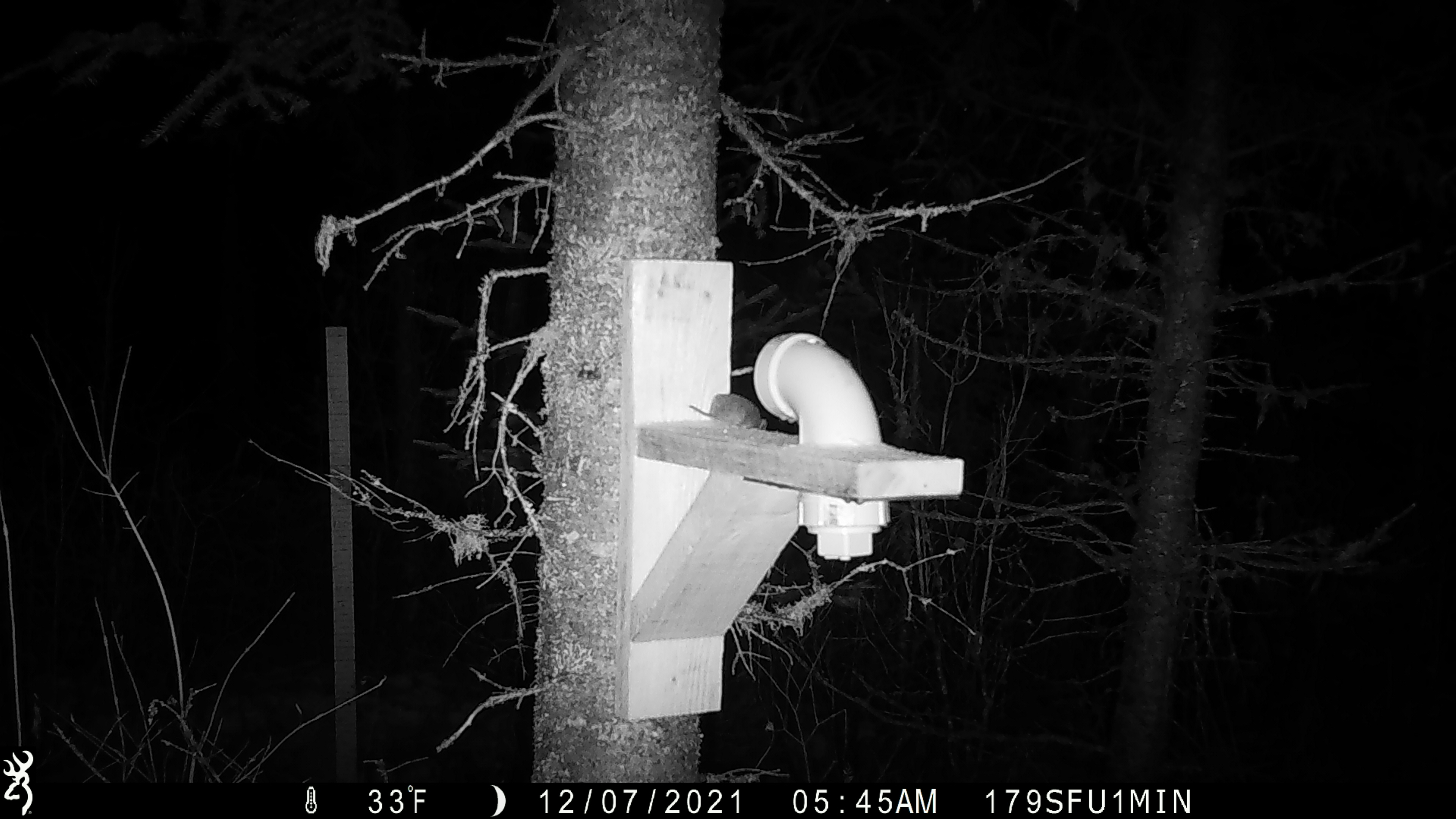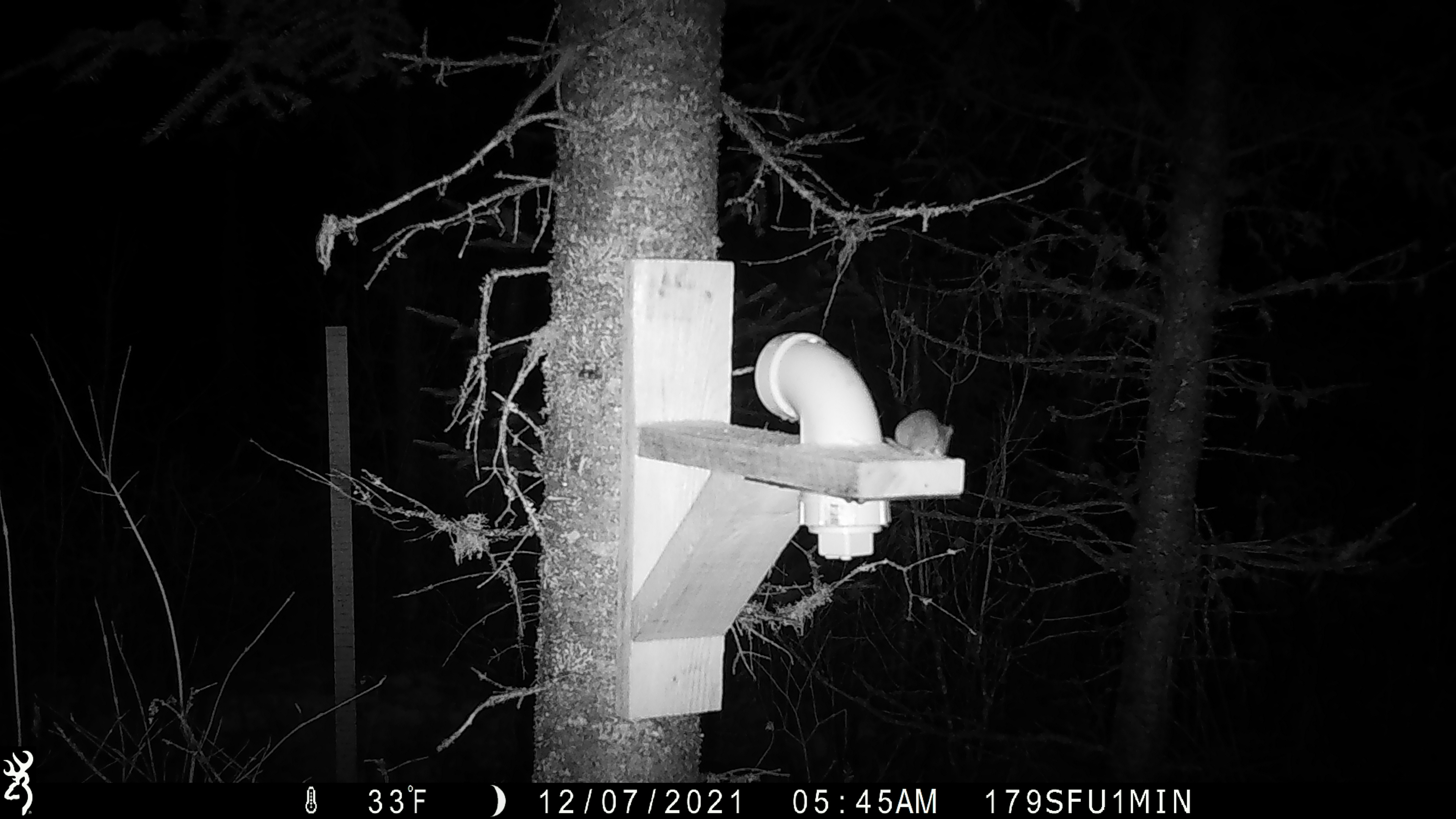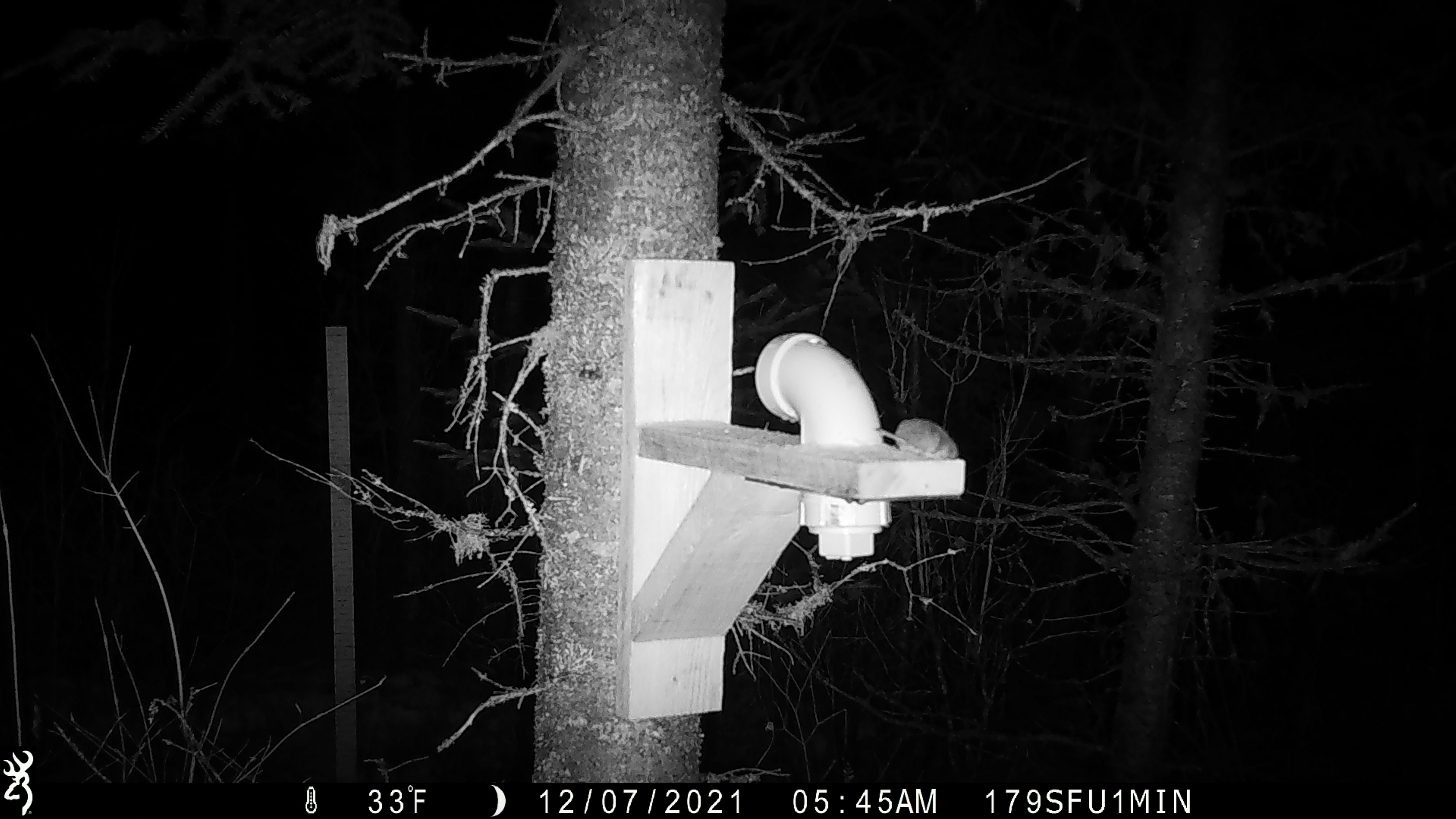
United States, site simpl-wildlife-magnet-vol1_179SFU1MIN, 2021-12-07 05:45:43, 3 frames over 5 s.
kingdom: Animalia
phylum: Chordata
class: Mammalia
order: Rodentia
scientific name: Rodentia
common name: mouse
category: mouse sp.